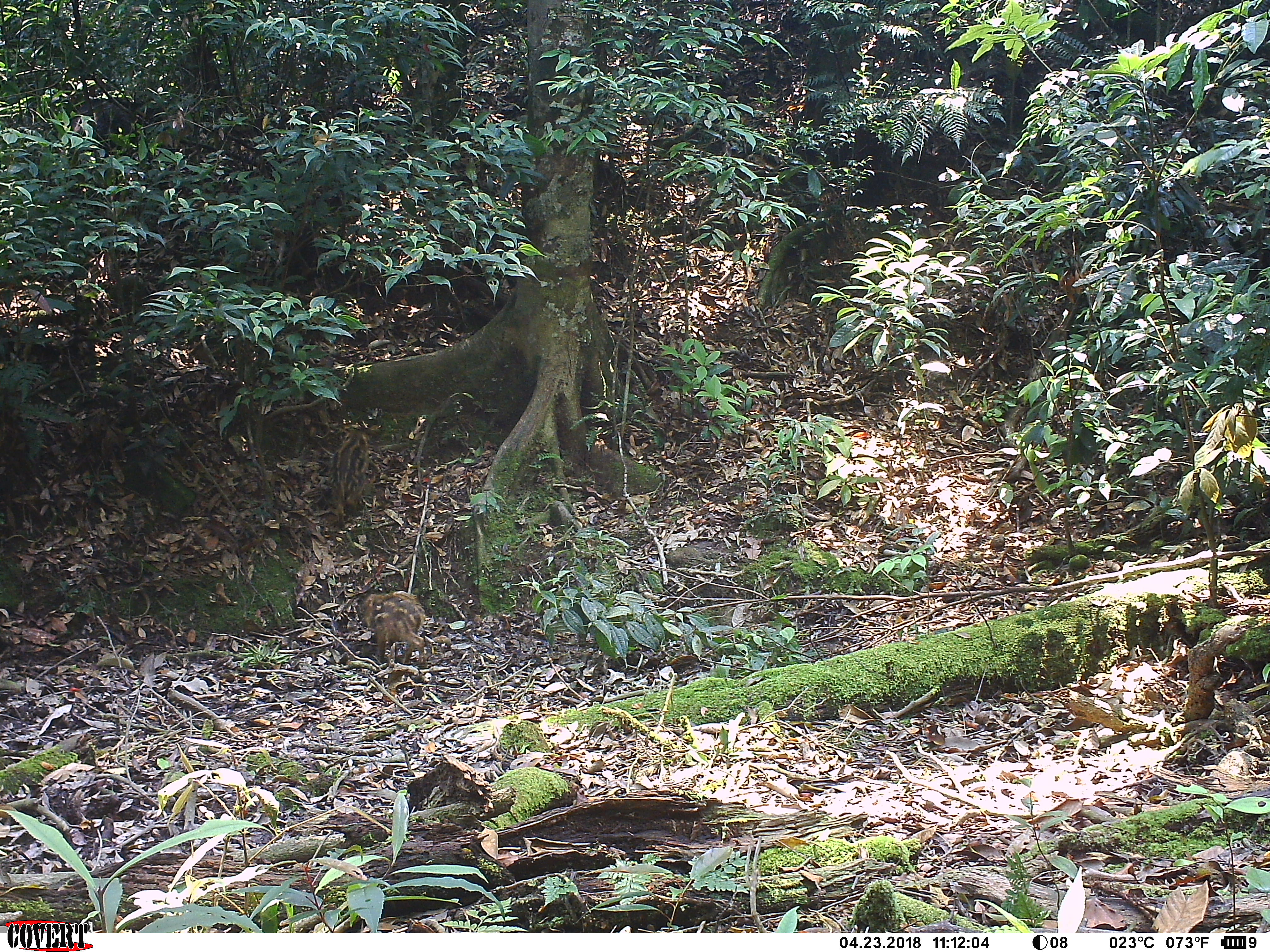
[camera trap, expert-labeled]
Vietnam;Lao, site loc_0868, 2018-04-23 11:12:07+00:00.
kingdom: Animalia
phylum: Chordata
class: Mammalia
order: Artiodactyla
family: Suidae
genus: Sus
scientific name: Sus scrofa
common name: eurasian wild pig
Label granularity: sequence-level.